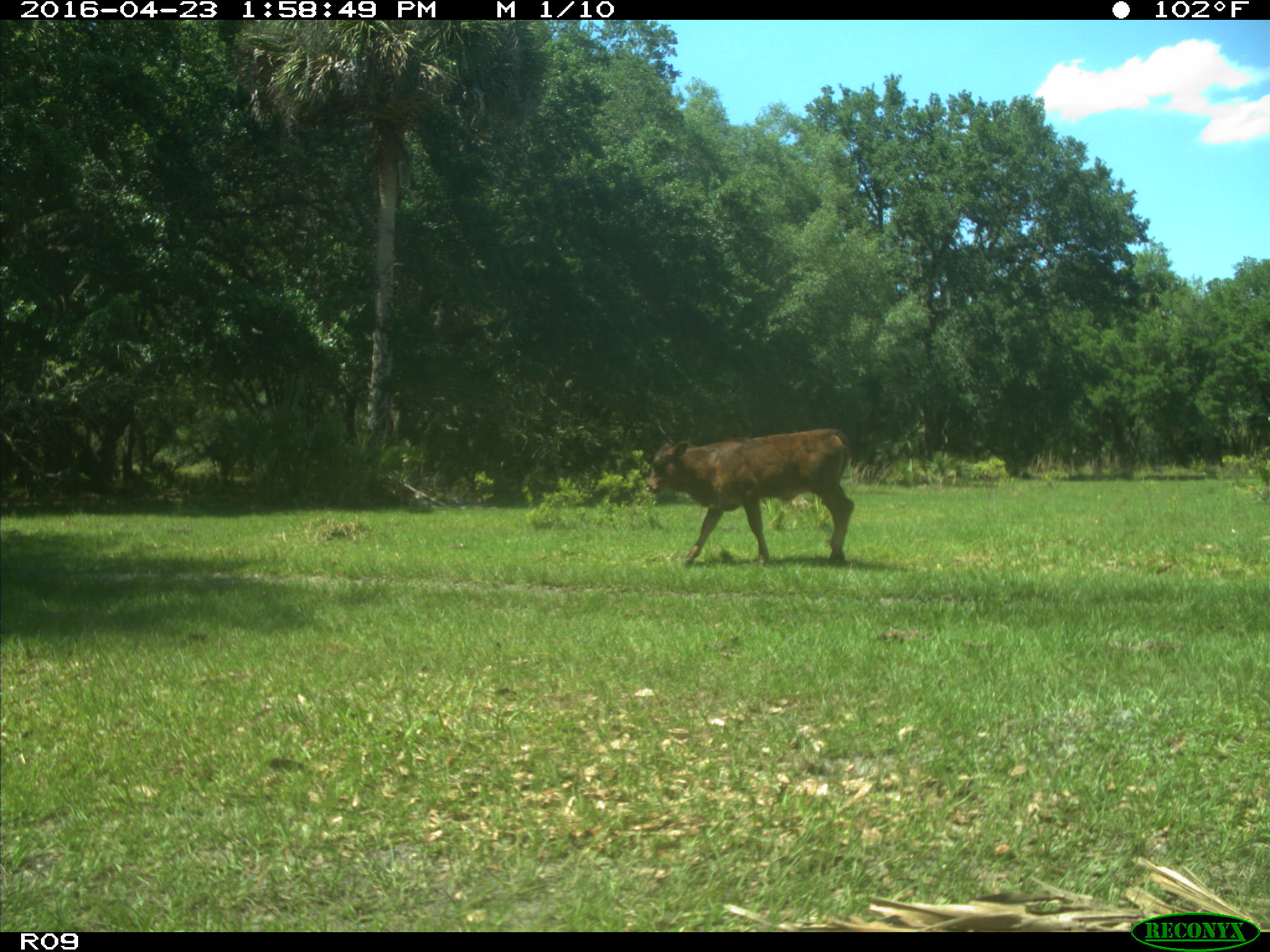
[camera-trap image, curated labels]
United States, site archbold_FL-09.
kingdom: Animalia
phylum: Chordata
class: Mammalia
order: Artiodactyla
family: Bovidae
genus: Bos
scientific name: Bos taurus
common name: domestic cow